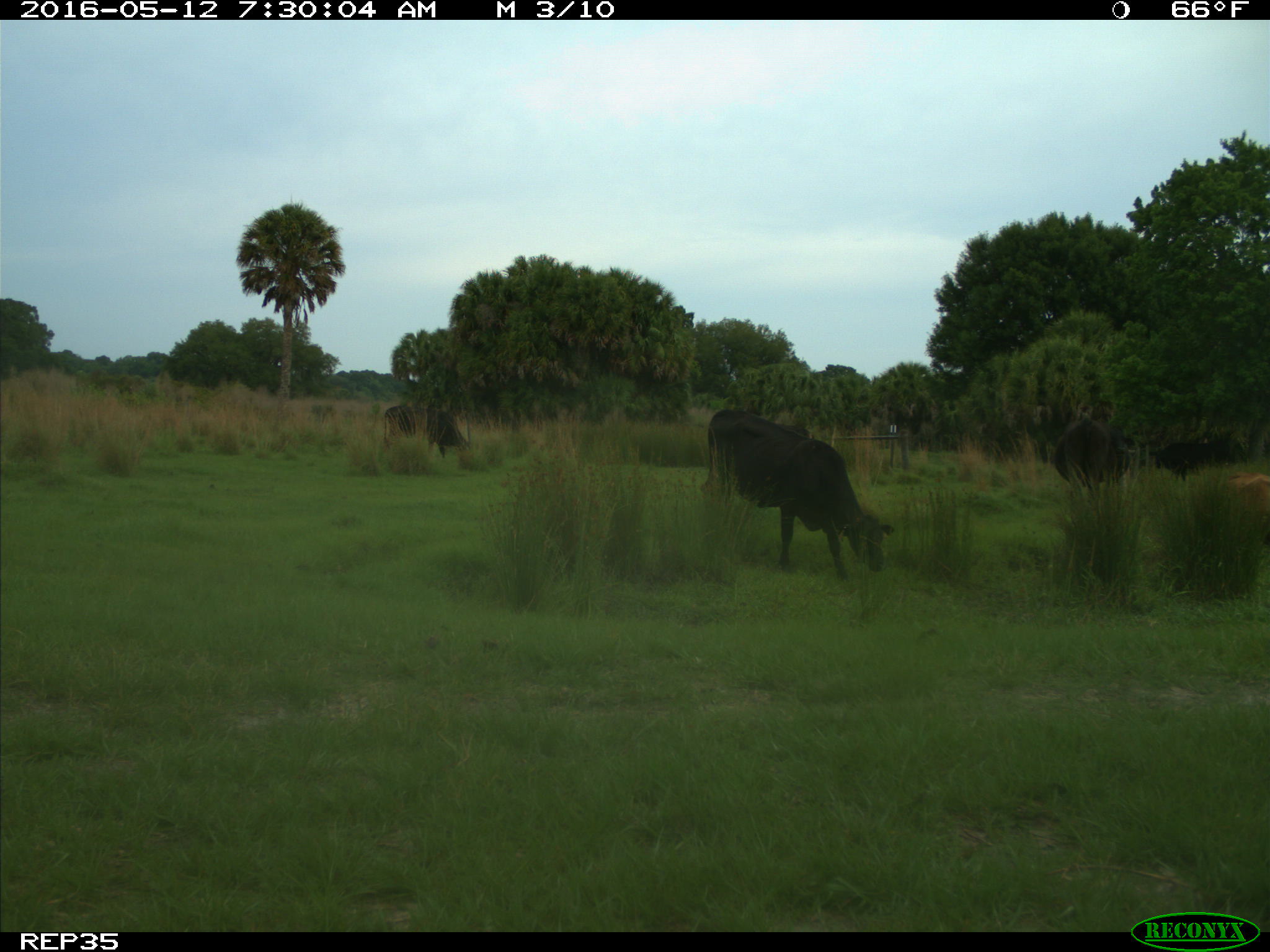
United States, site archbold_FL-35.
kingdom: Animalia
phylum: Chordata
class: Mammalia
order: Artiodactyla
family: Bovidae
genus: Bos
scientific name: Bos taurus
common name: domestic cow